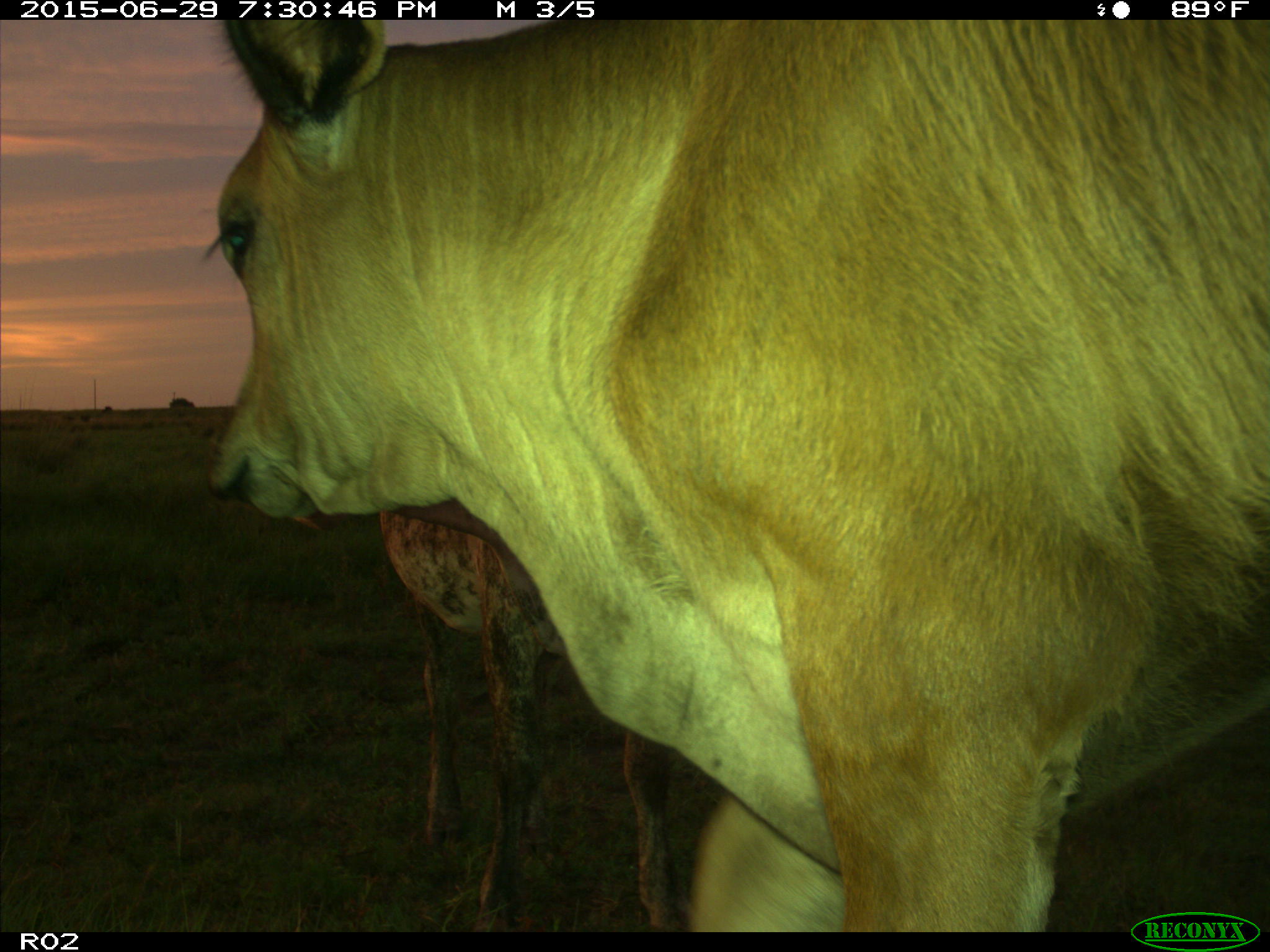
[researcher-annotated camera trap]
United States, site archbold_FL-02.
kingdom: Animalia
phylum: Chordata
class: Mammalia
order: Artiodactyla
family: Bovidae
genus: Bos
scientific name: Bos taurus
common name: domestic cow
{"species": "Bos taurus (domestic cow)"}